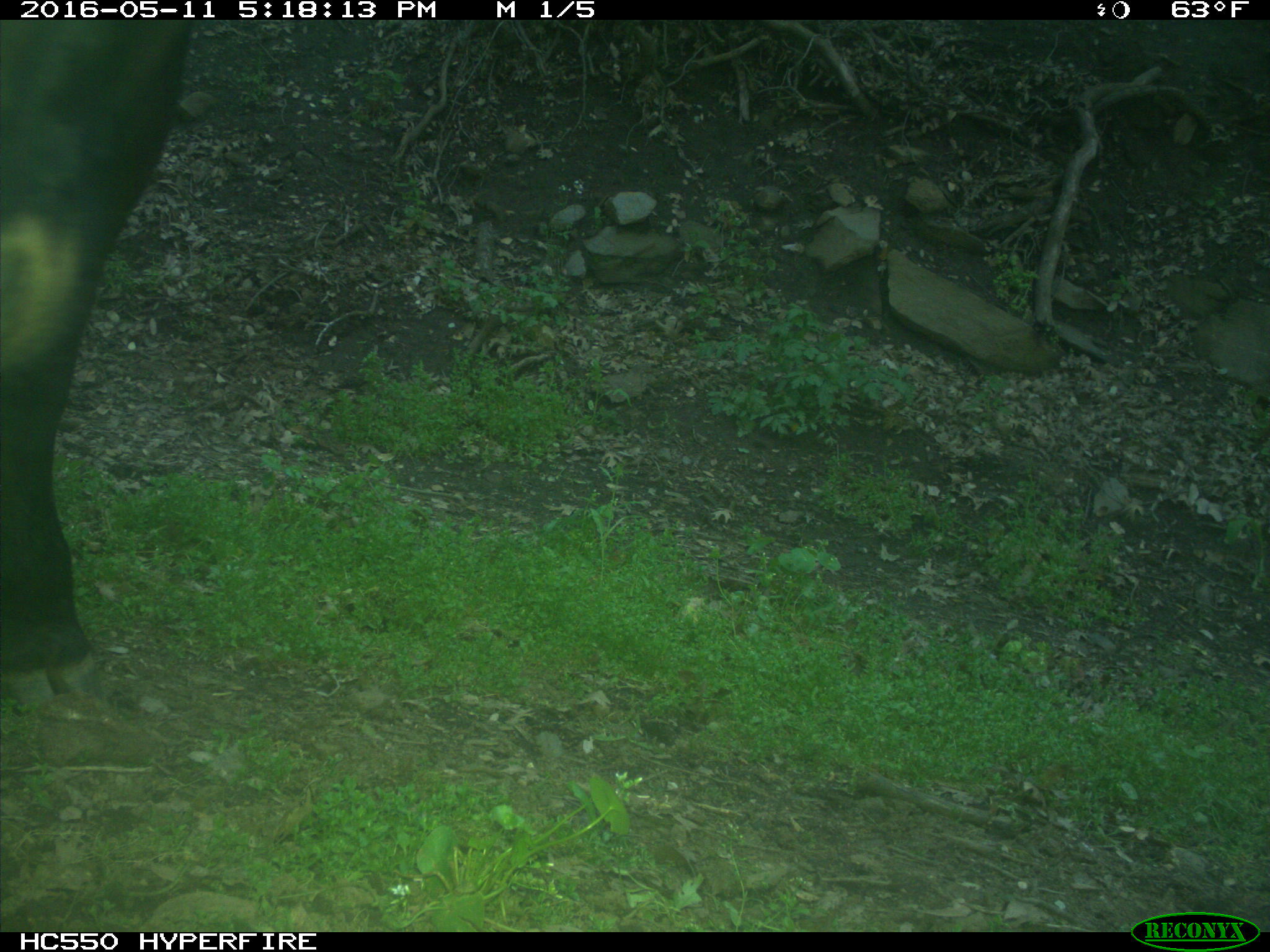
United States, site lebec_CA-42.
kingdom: Animalia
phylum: Chordata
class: Mammalia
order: Artiodactyla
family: Bovidae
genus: Bos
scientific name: Bos taurus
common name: domestic cow